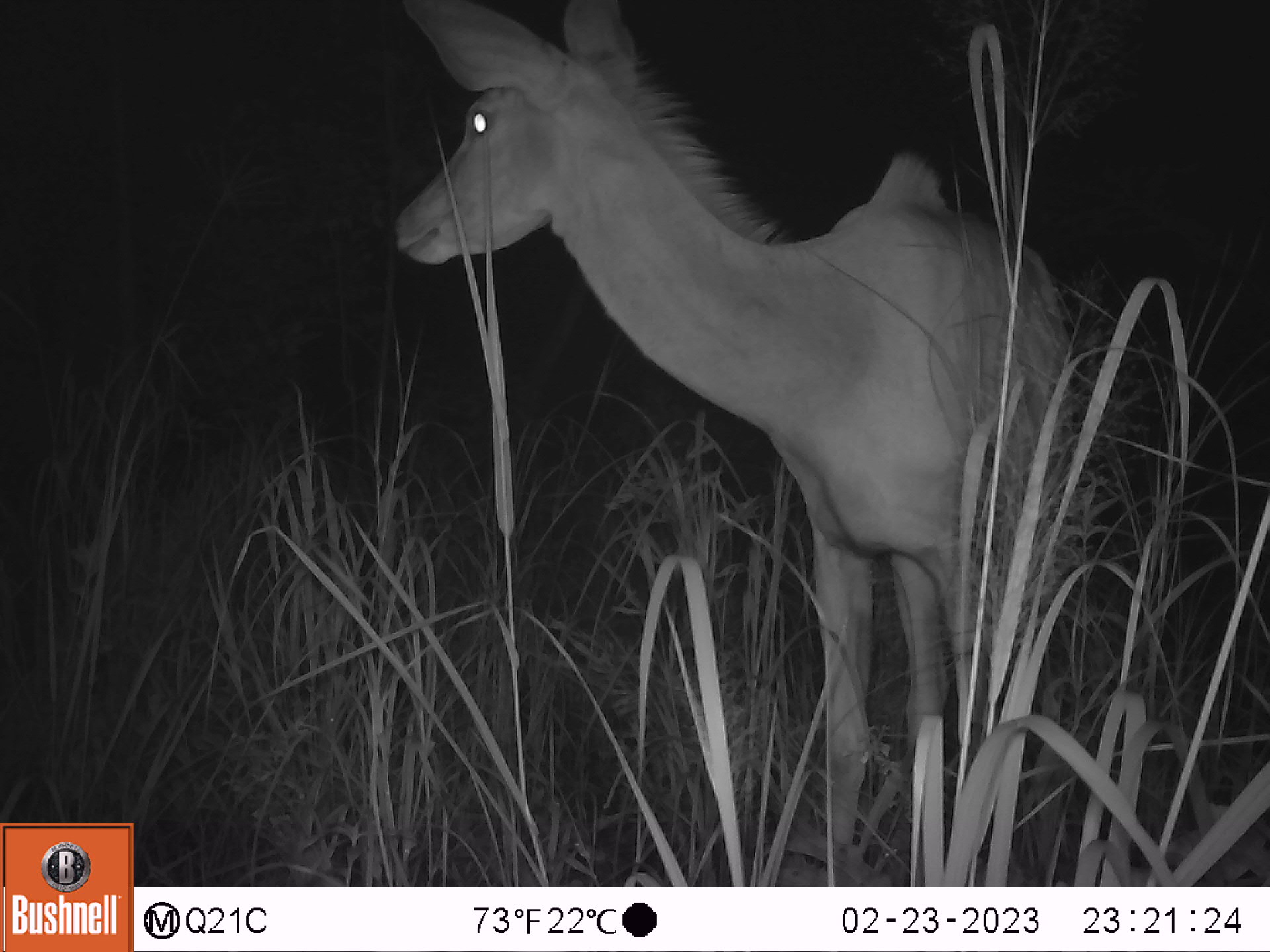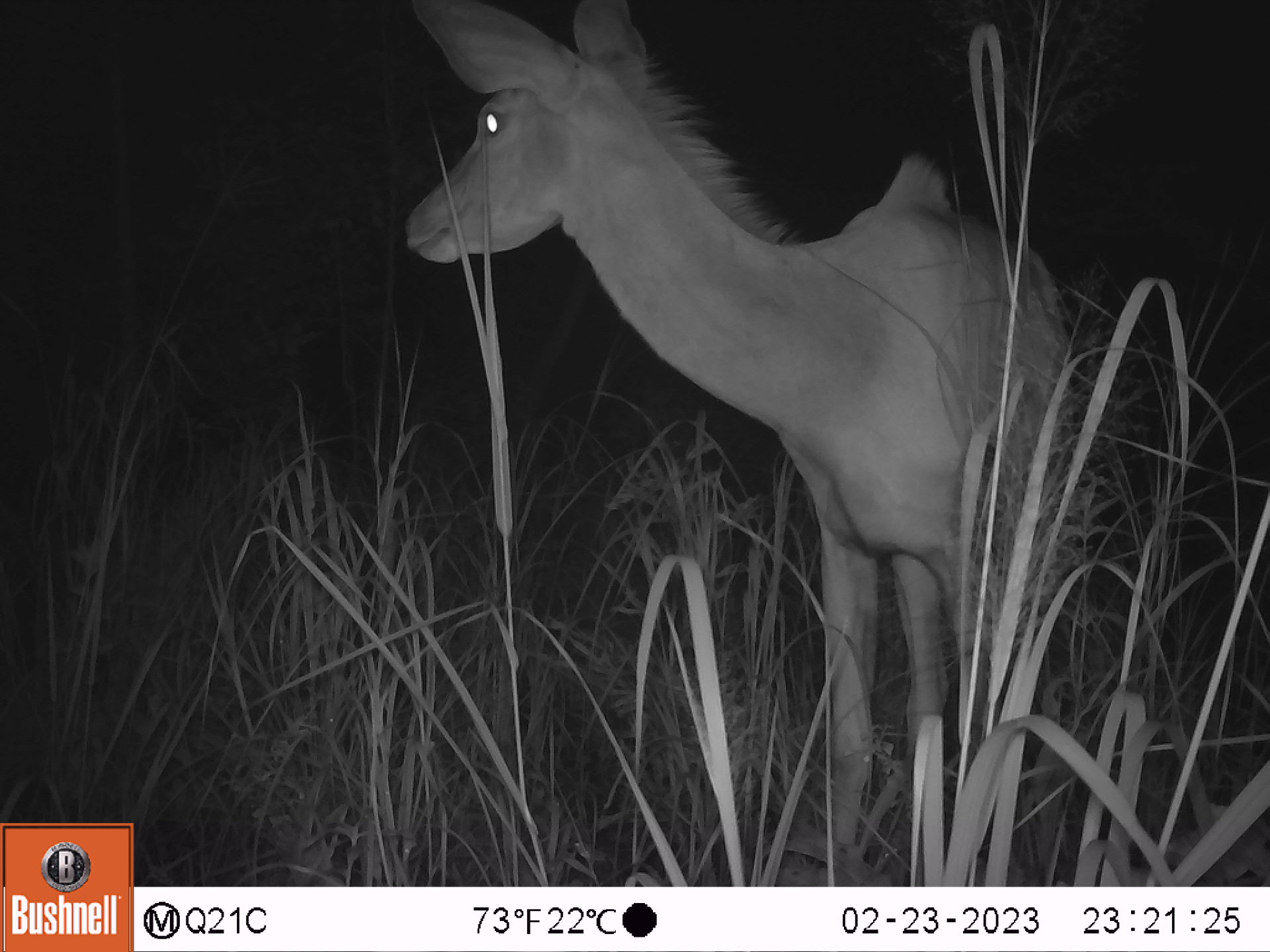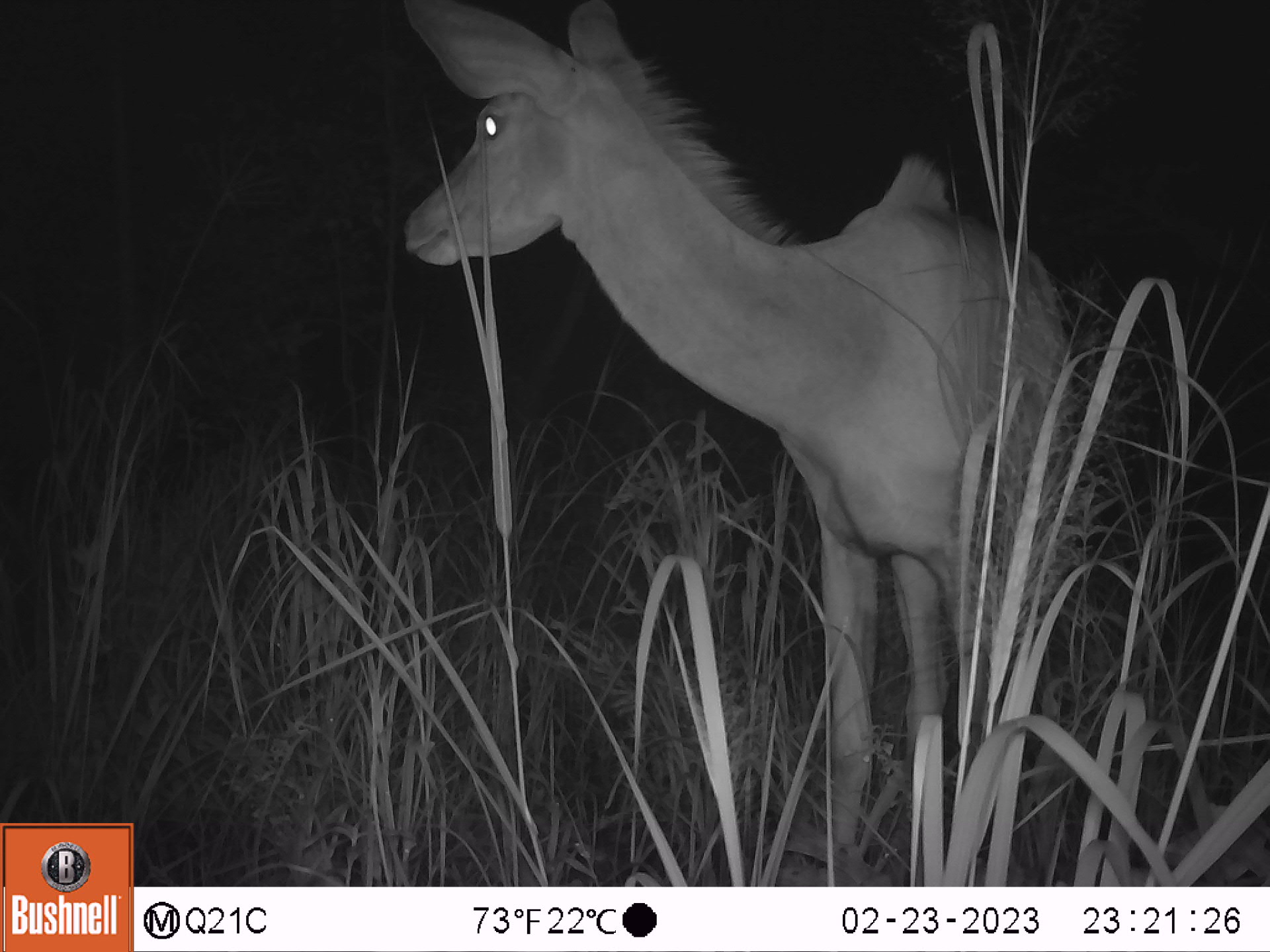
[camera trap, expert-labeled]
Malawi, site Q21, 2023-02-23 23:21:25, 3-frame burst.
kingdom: Animalia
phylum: Chordata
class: Mammalia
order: Artiodactyla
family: Bovidae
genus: Tragelaphus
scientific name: Tragelaphus strepsiceros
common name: greater kudu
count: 1